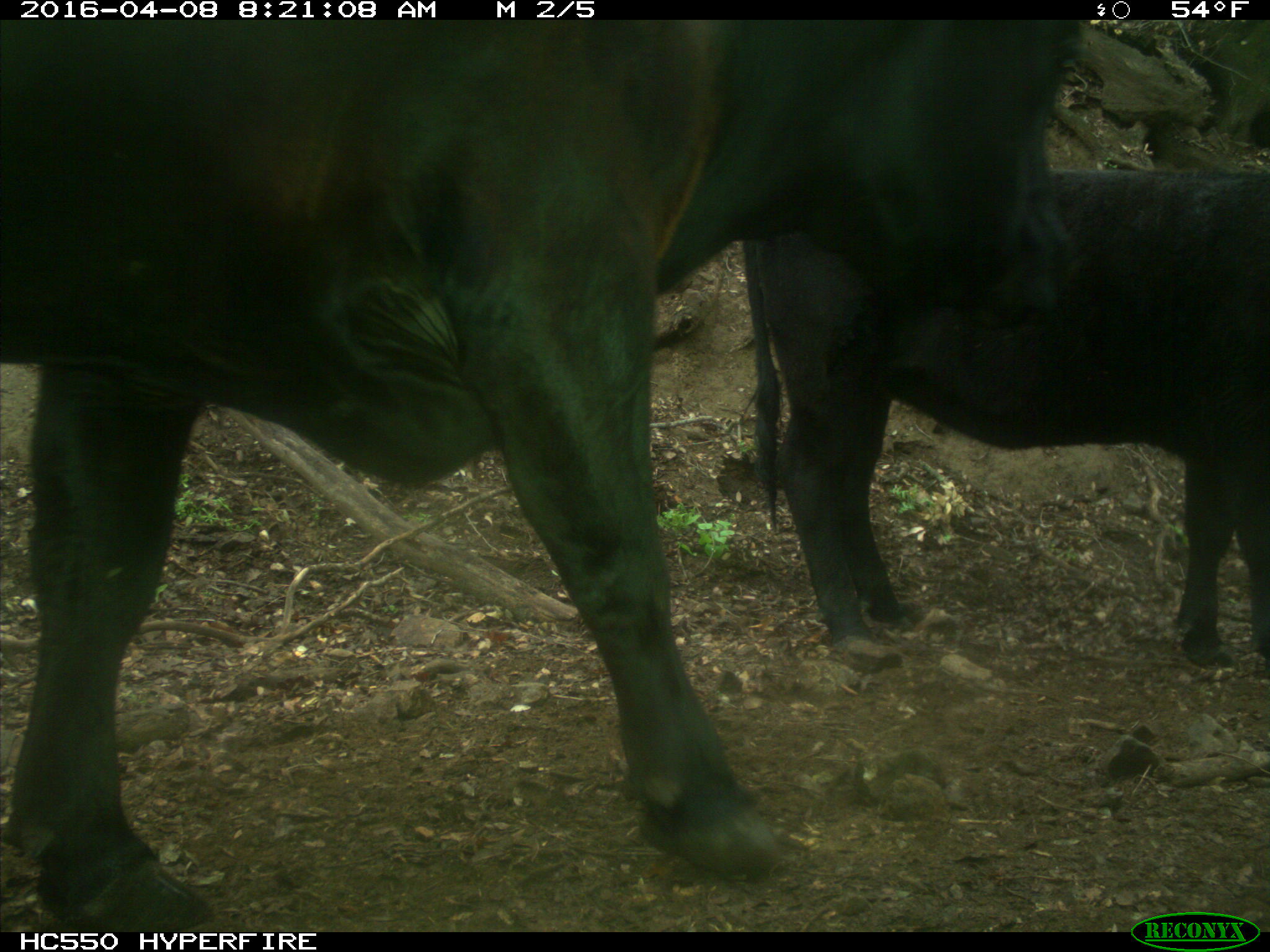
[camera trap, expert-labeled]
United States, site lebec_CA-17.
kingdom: Animalia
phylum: Chordata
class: Mammalia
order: Artiodactyla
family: Bovidae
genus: Bos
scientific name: Bos taurus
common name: domestic cow